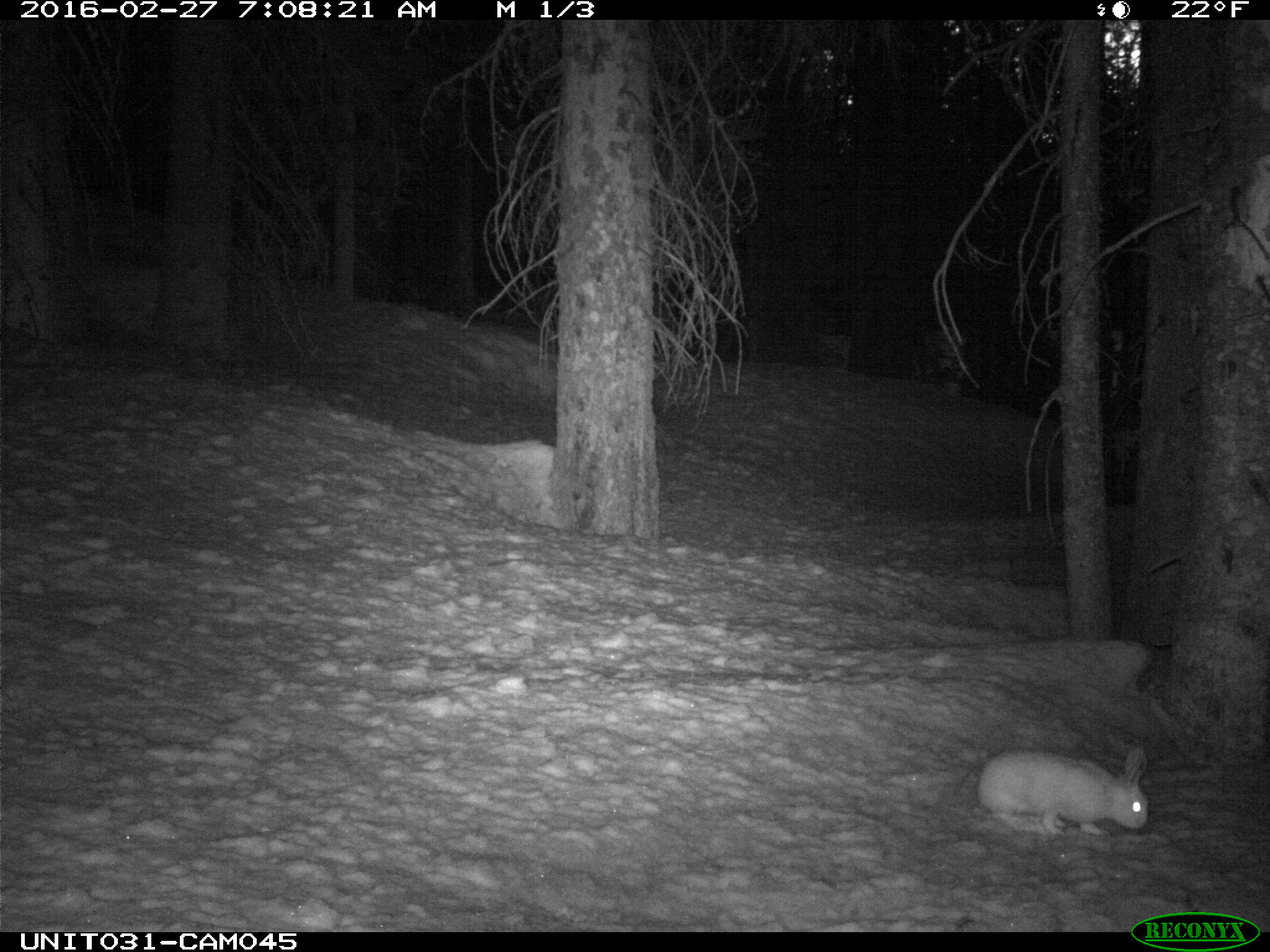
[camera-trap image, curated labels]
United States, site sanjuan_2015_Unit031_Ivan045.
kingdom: Animalia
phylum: Chordata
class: Mammalia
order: Lagomorpha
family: Leporidae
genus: Lepus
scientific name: Lepus americanus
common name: snowshoe hare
Lepus americanus (snowshoe hare).